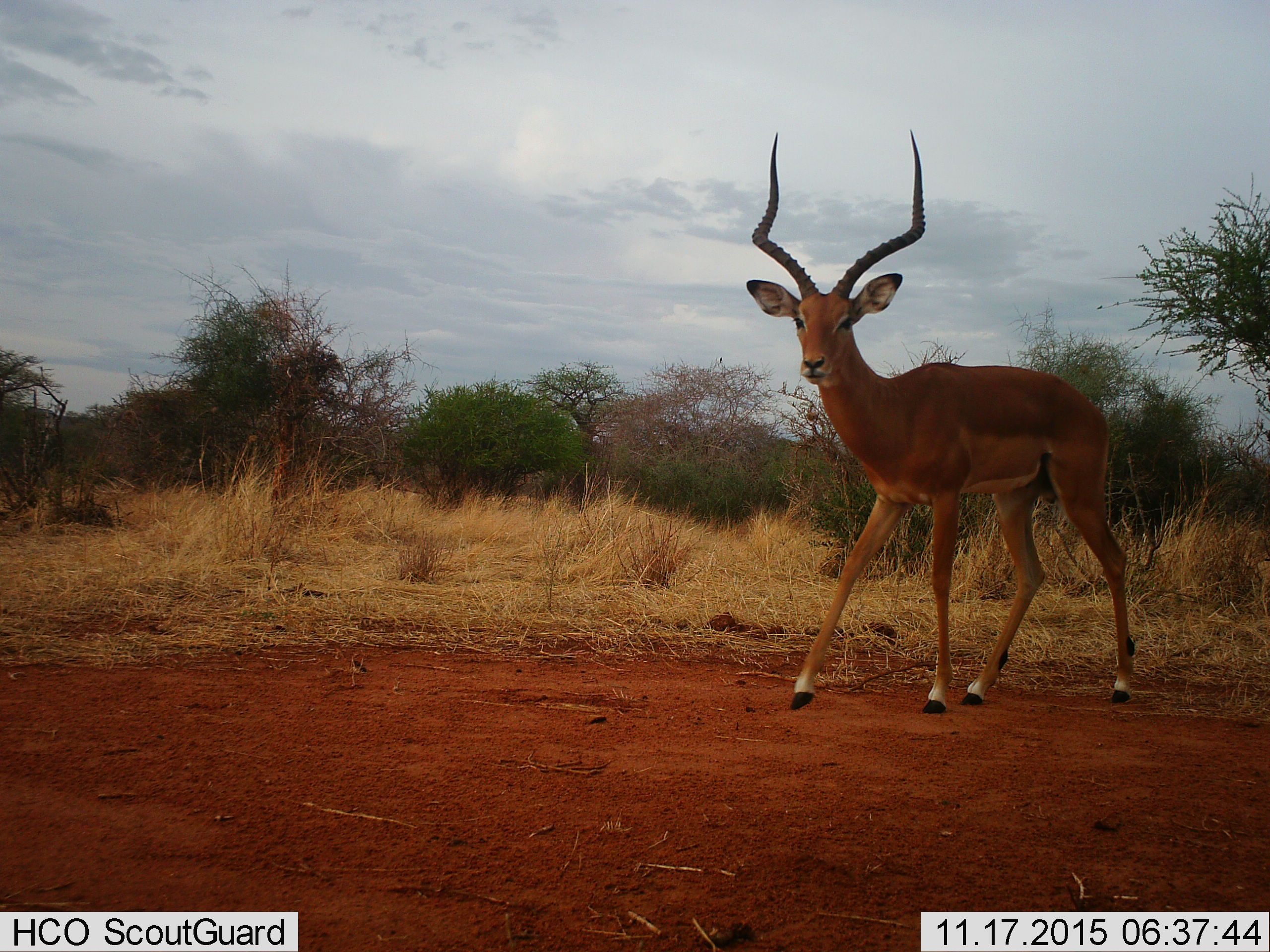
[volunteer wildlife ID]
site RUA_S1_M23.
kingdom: Animalia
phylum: Chordata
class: Mammalia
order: Artiodactyla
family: Bovidae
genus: Aepyceros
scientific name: Aepyceros melampus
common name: impala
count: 1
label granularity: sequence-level